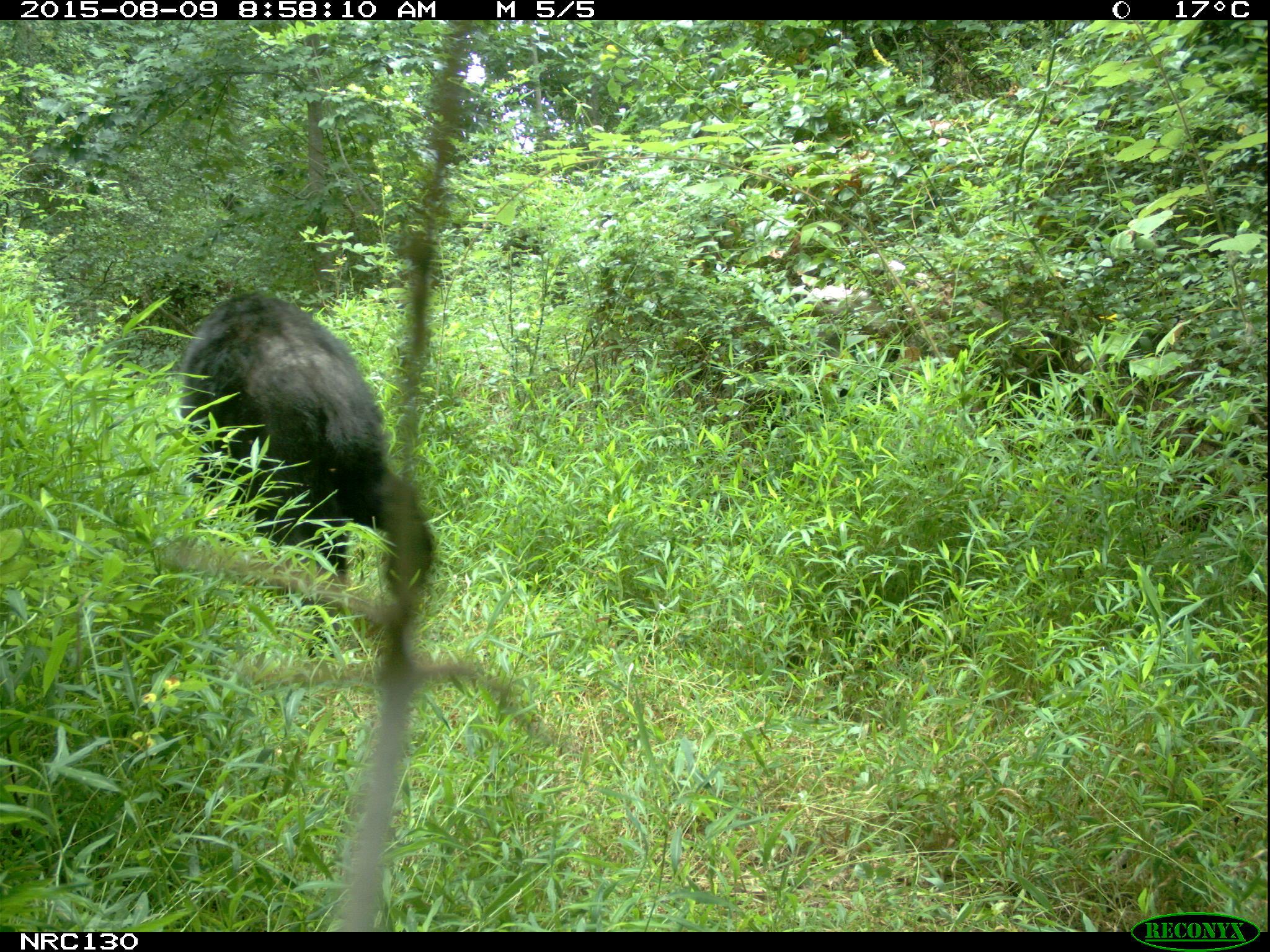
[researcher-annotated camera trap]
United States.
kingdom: Animalia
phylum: Chordata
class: Mammalia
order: Carnivora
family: Ursidae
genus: Ursus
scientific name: Ursus americanus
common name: american black bear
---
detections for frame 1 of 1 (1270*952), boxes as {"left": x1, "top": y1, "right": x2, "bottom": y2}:
American Black Bear: {"left": 164, "top": 269, "right": 438, "bottom": 621}